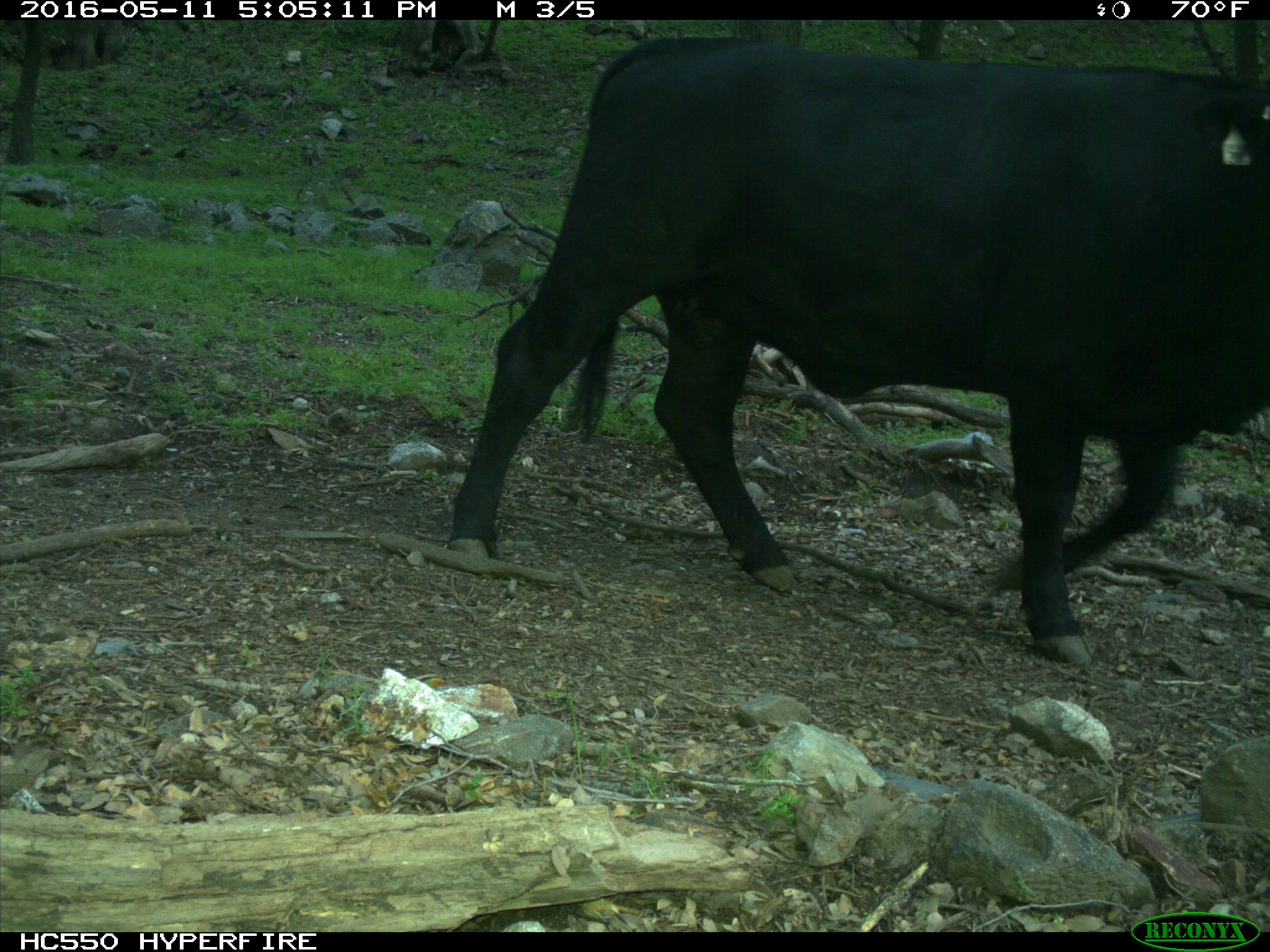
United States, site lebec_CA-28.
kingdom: Animalia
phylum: Chordata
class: Mammalia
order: Artiodactyla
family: Bovidae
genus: Bos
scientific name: Bos taurus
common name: domestic cow